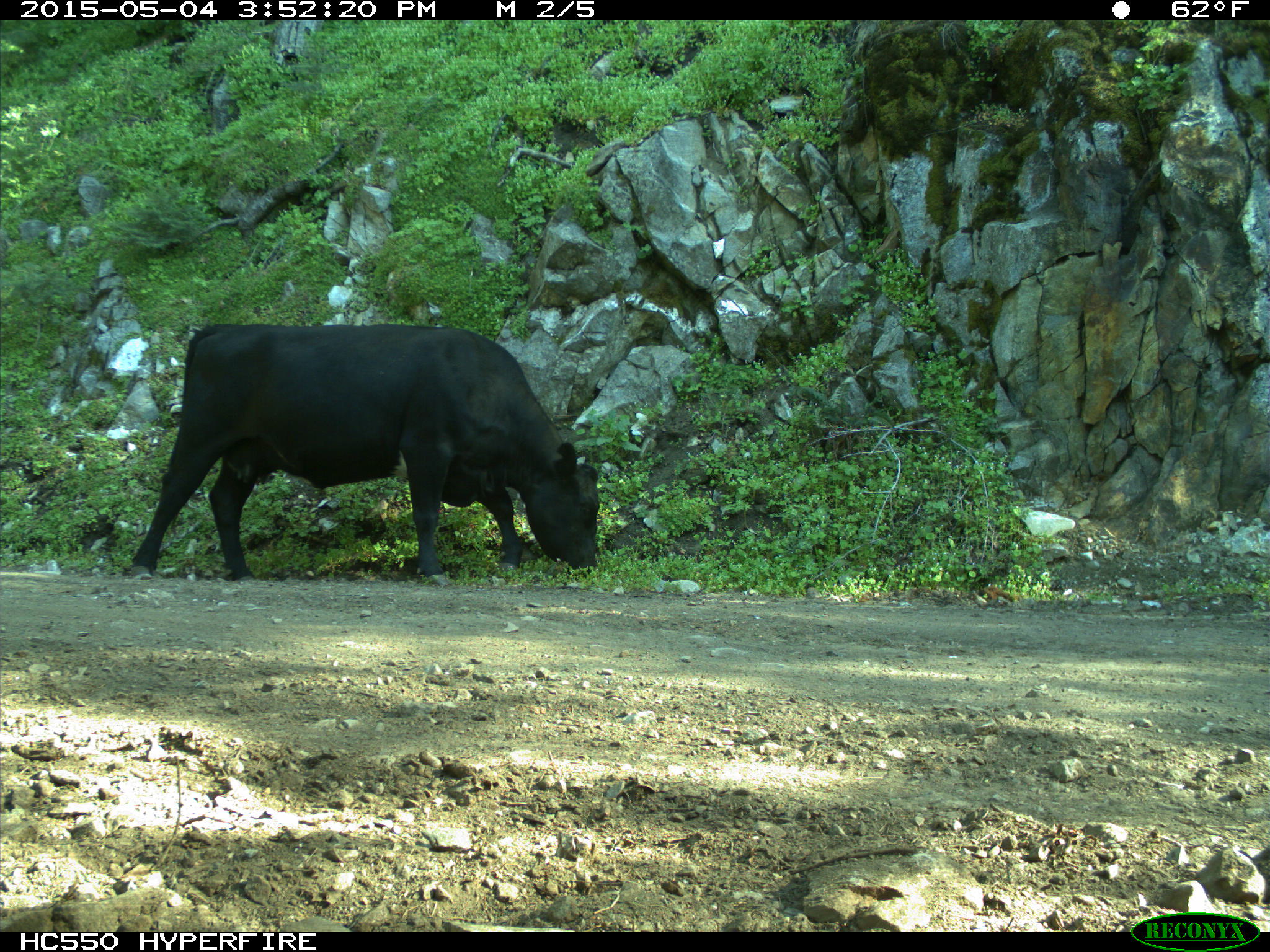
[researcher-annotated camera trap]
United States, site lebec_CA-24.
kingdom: Animalia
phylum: Chordata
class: Mammalia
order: Artiodactyla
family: Bovidae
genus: Bos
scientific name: Bos taurus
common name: domestic cow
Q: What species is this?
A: Bos taurus (domestic cow).